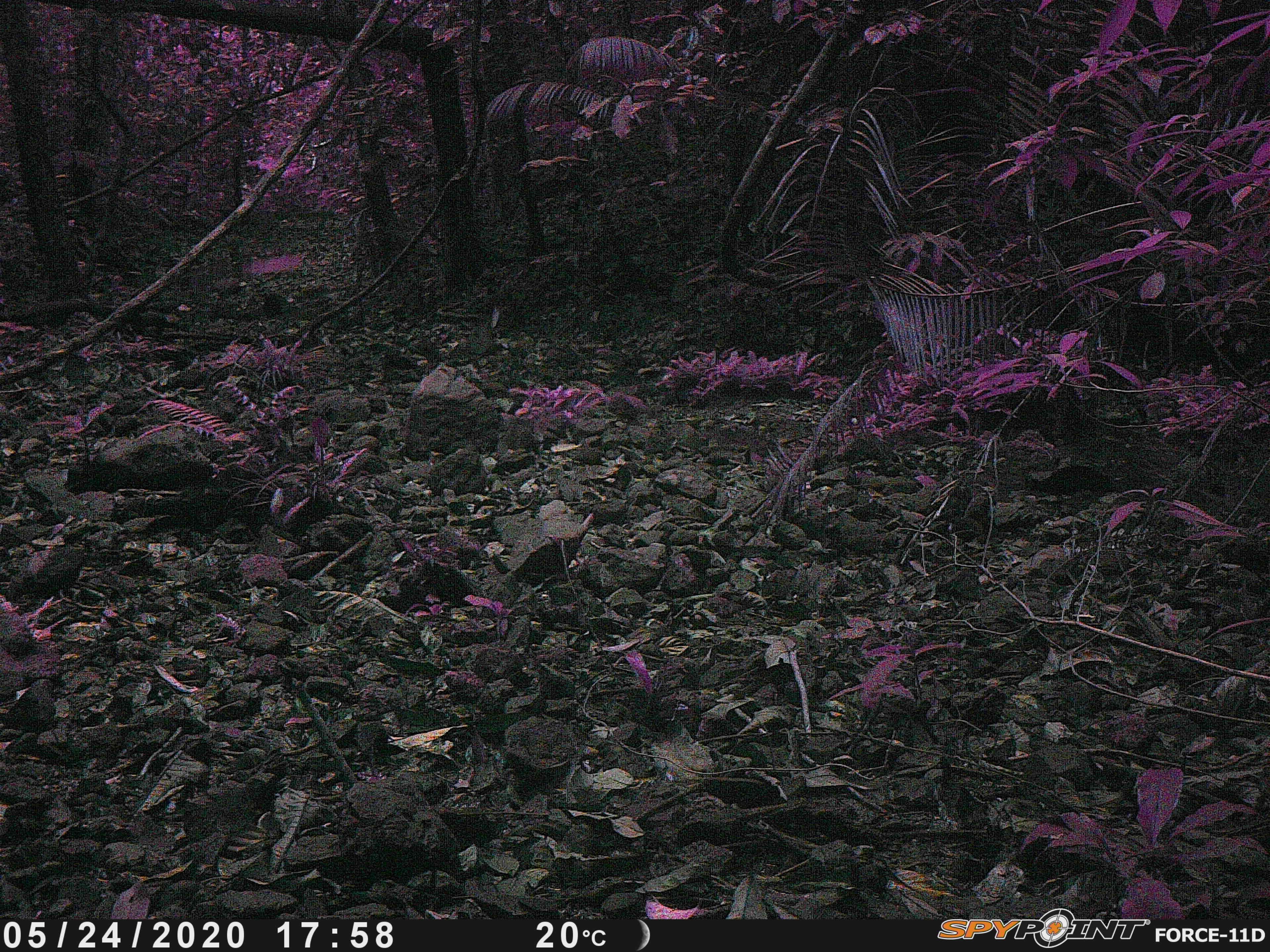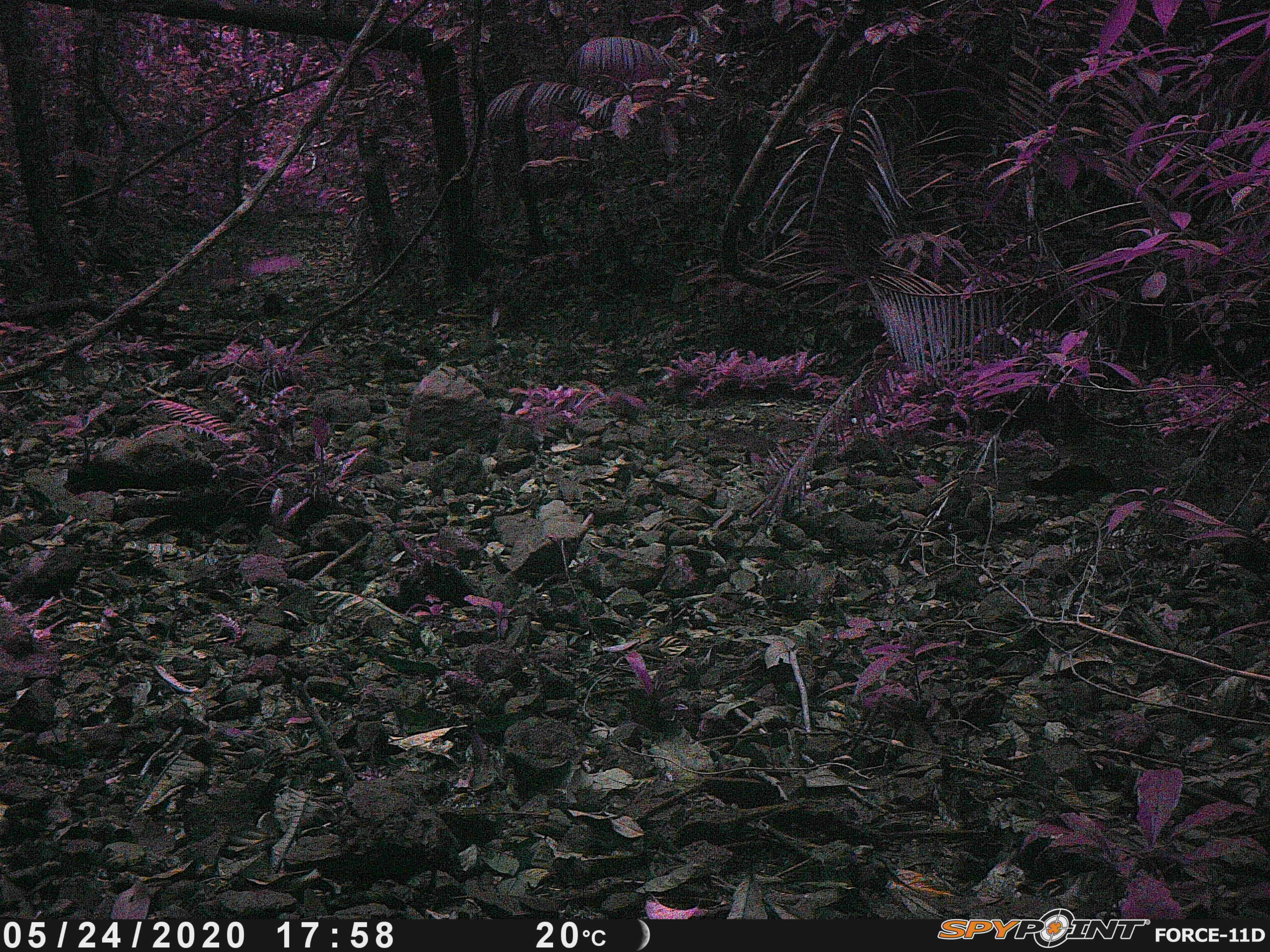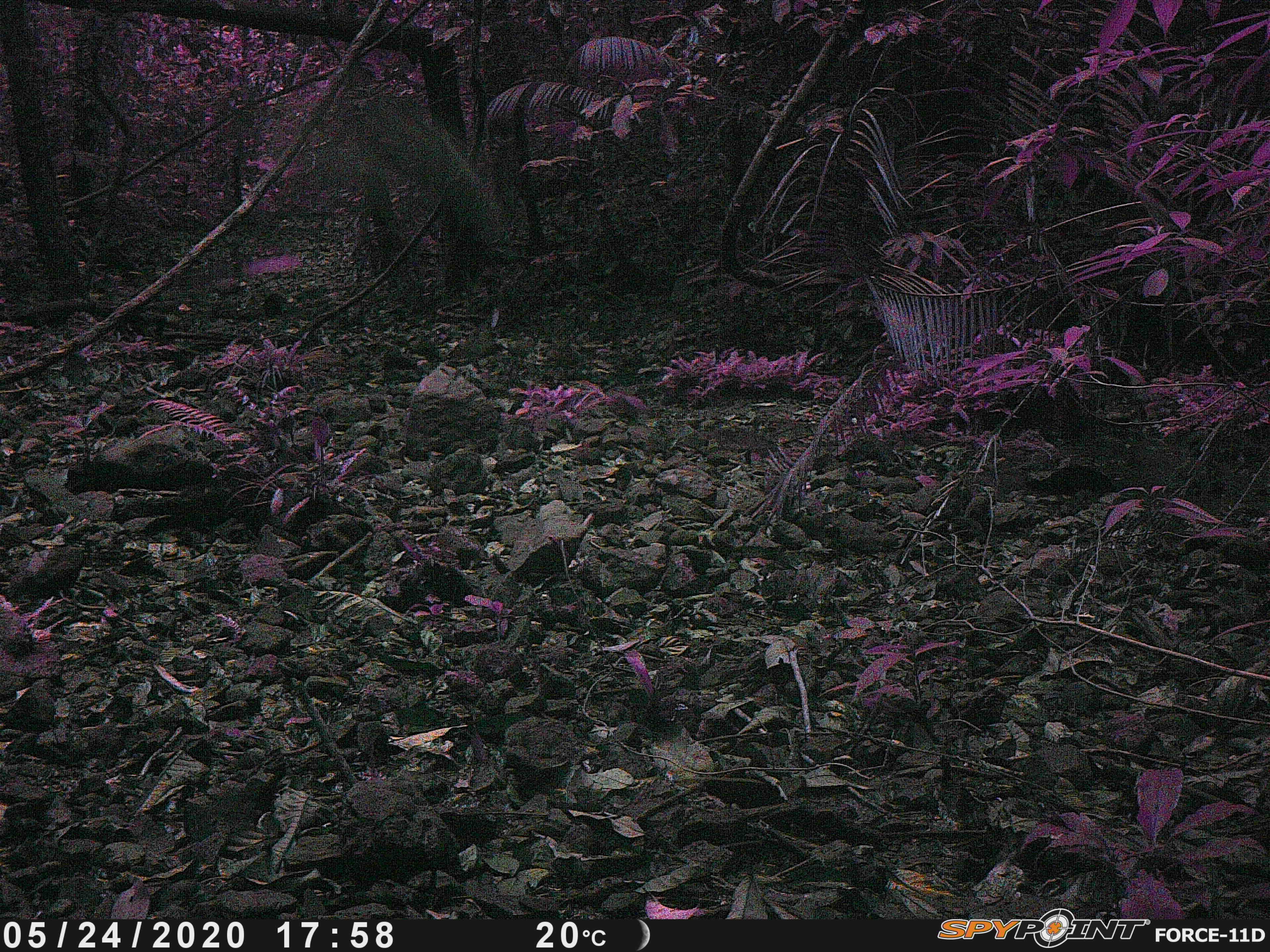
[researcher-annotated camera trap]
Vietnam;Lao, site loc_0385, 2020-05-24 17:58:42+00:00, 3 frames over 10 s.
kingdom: Animalia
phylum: Chordata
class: Aves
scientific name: Aves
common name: bird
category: unidentified bird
Unidentified bird (bird) (Aves). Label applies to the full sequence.